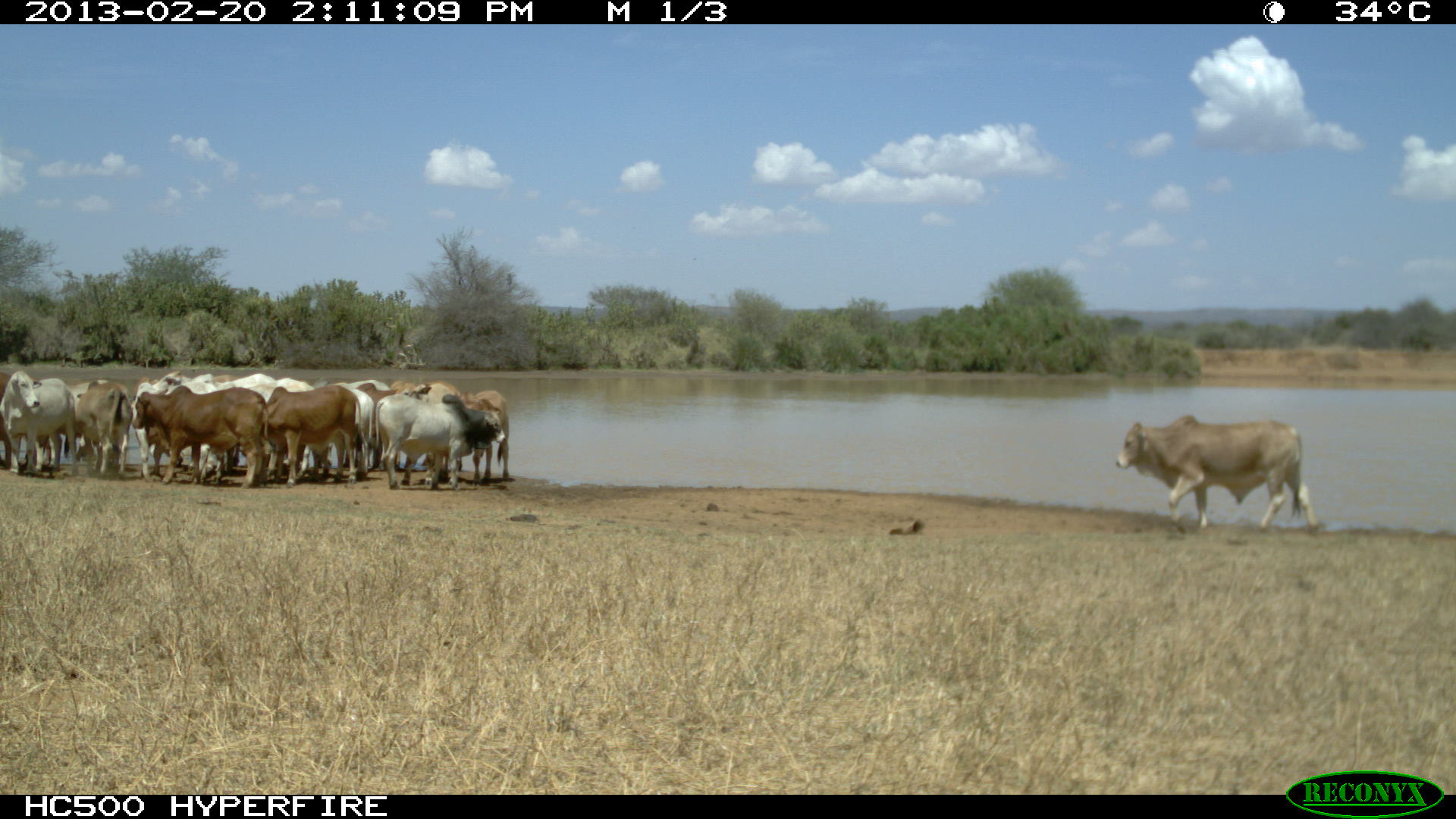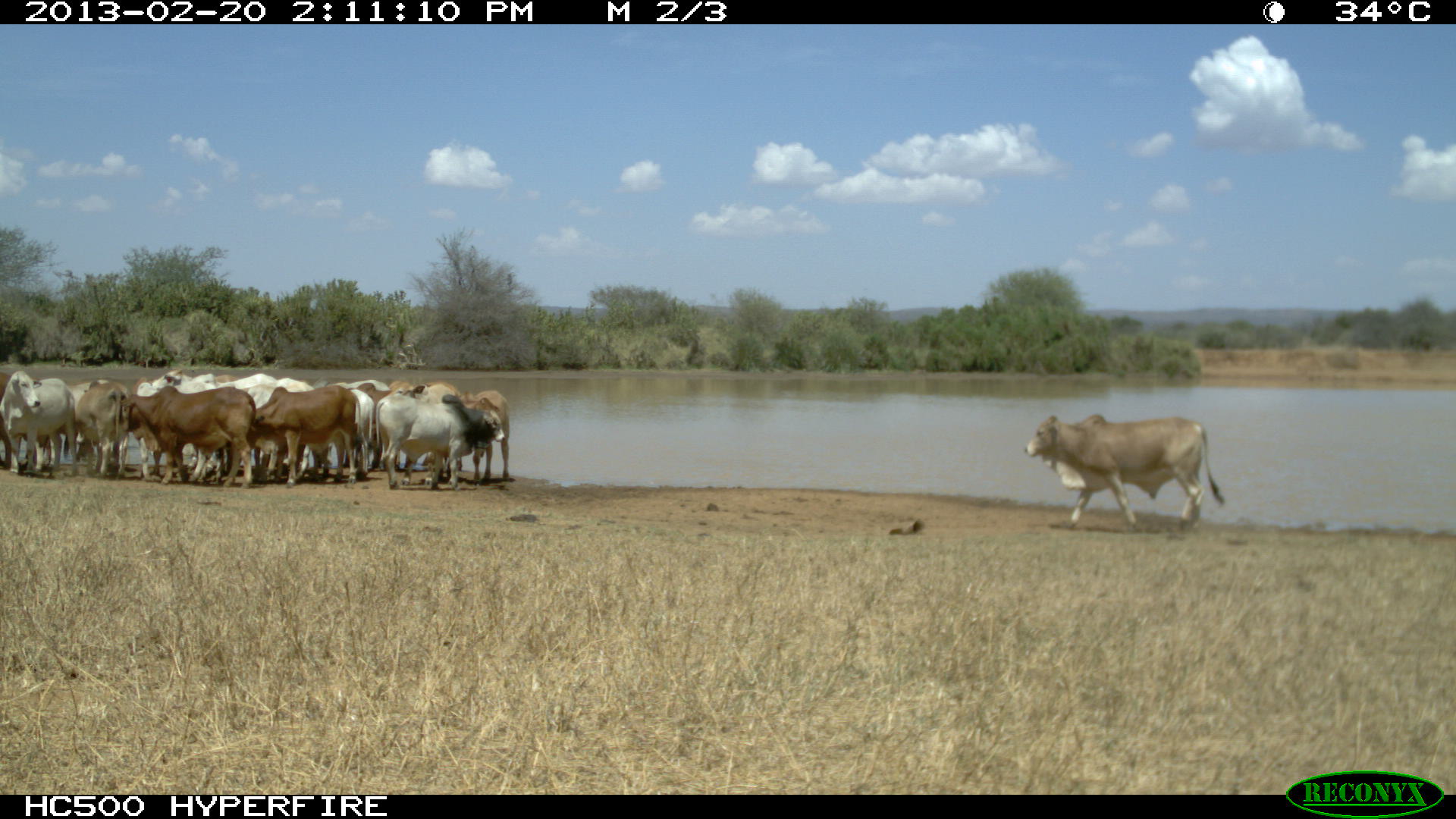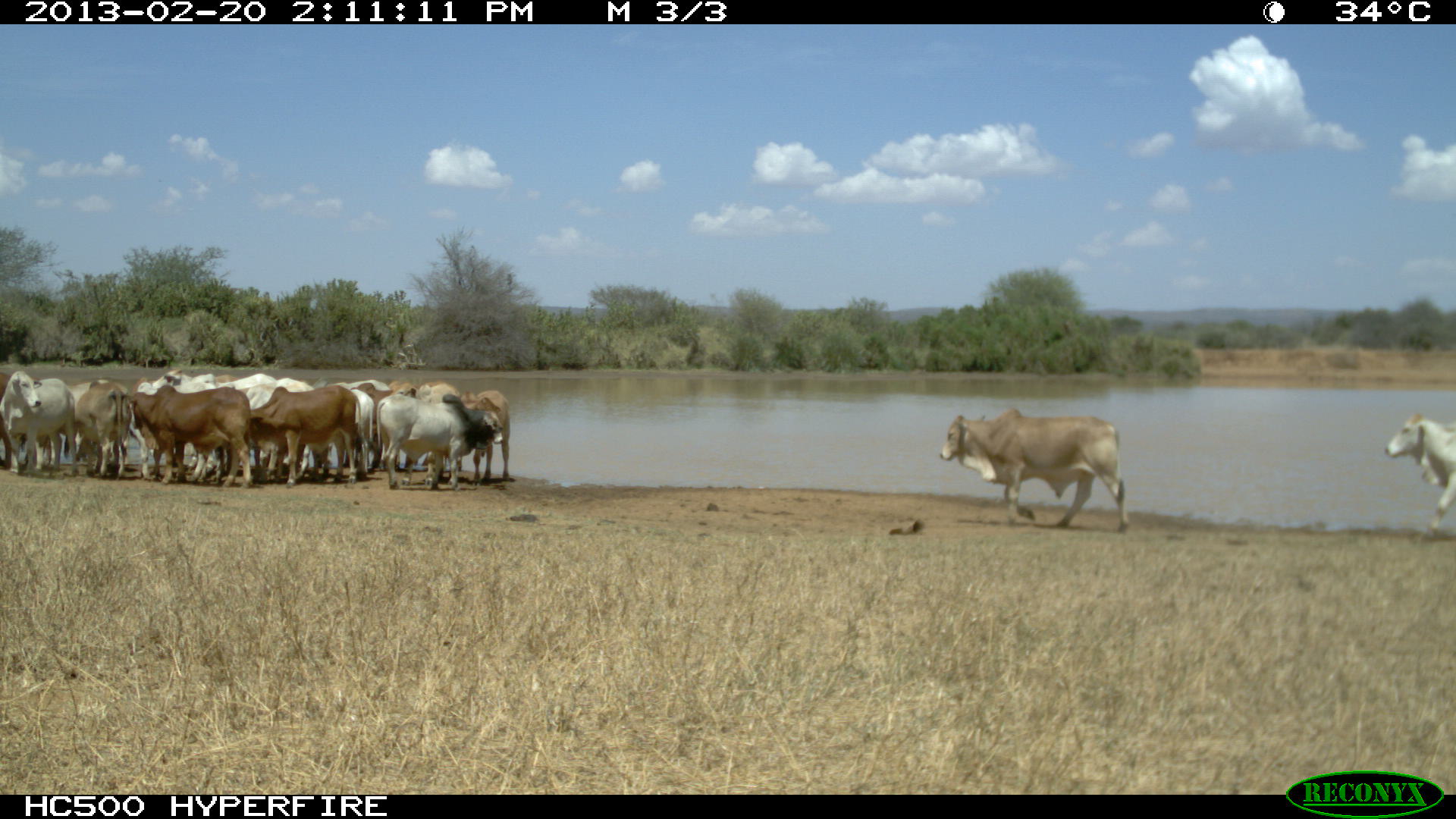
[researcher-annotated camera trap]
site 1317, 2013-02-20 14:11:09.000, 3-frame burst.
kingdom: Animalia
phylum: Chordata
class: Mammalia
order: Artiodactyla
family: Bovidae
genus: Bos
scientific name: Bos taurus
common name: domestic cattle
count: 14